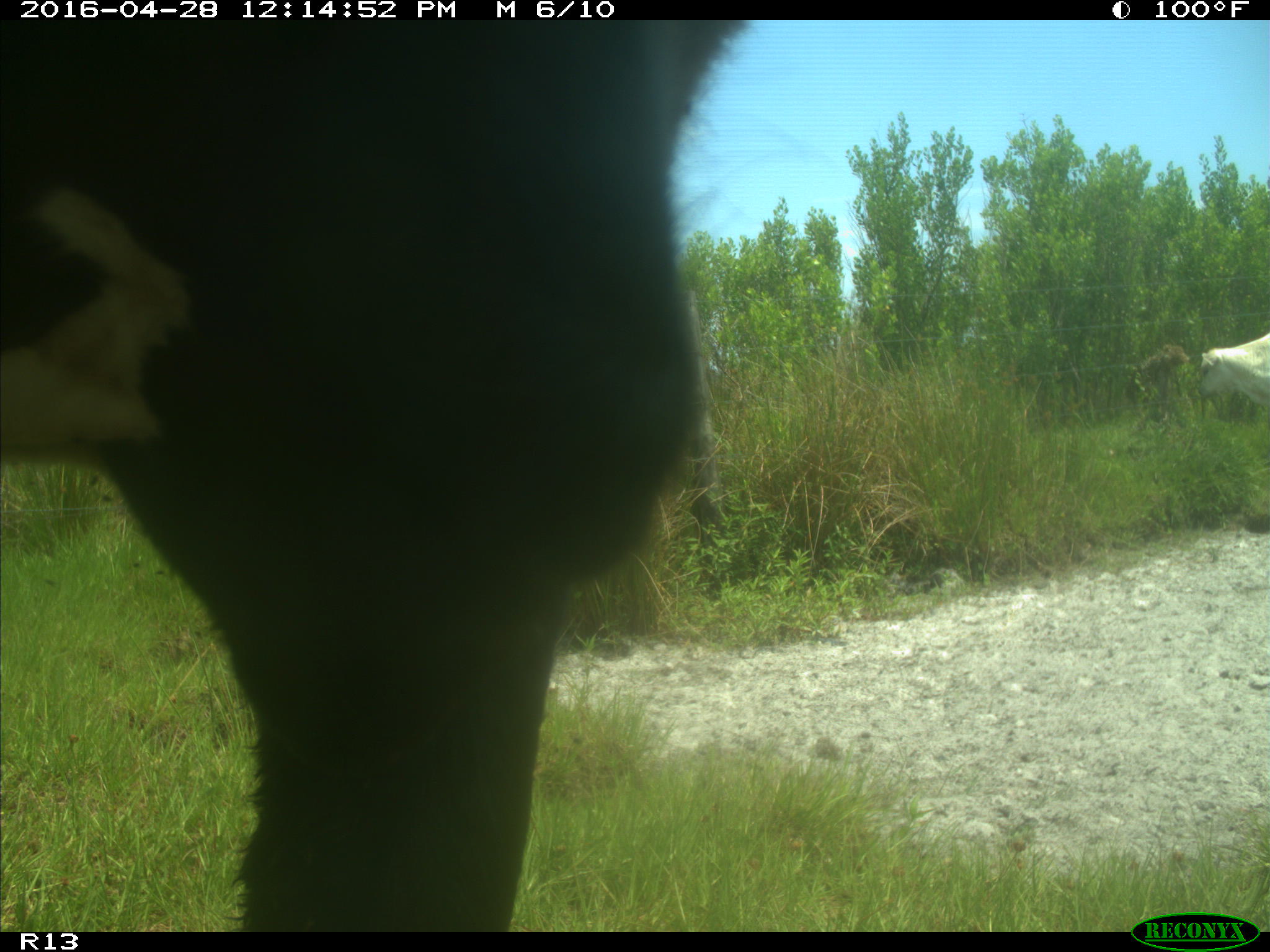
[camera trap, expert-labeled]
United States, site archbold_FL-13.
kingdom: Animalia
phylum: Chordata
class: Mammalia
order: Artiodactyla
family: Bovidae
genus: Bos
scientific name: Bos taurus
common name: domestic cow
Bos taurus (domestic cow).